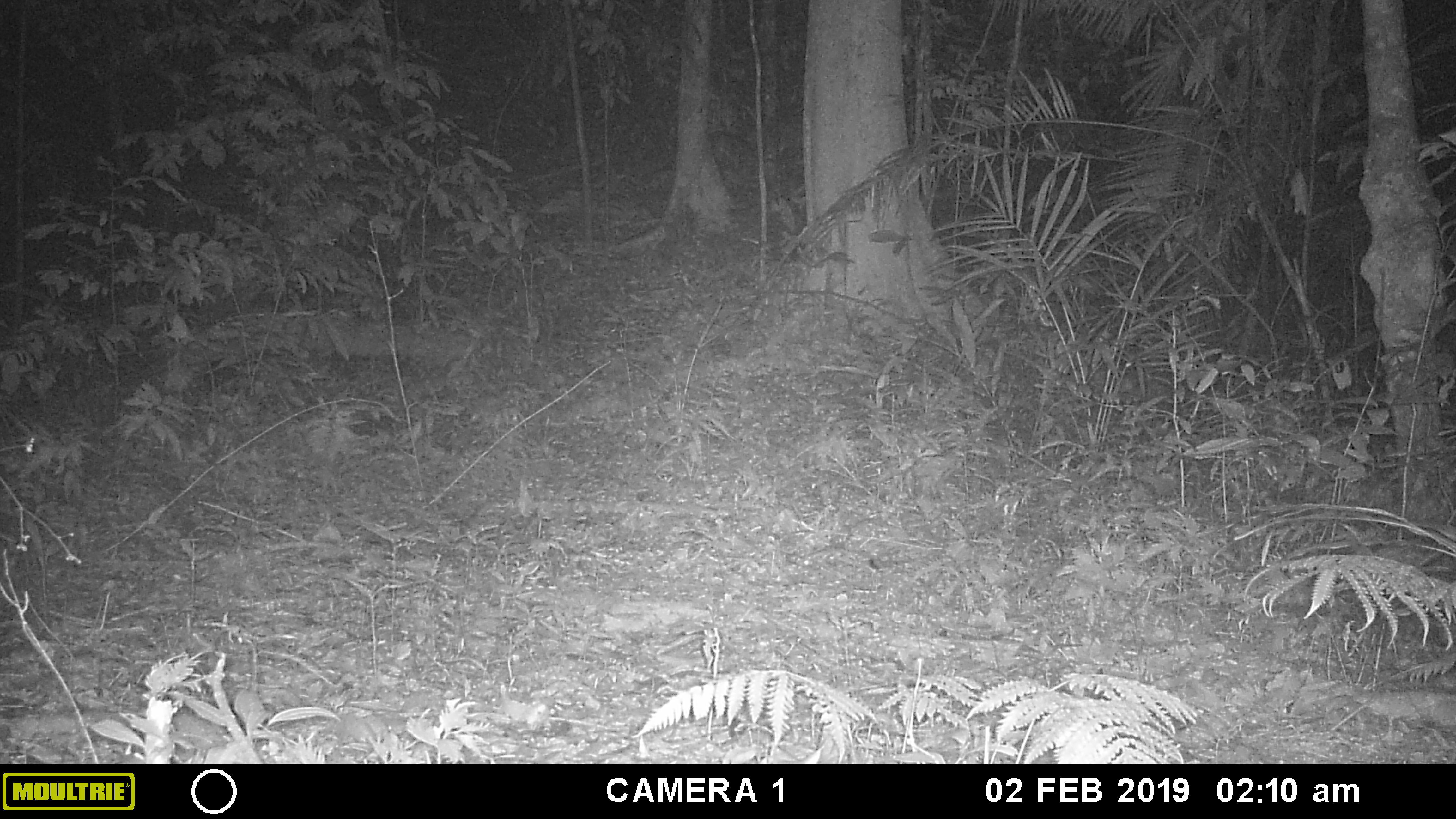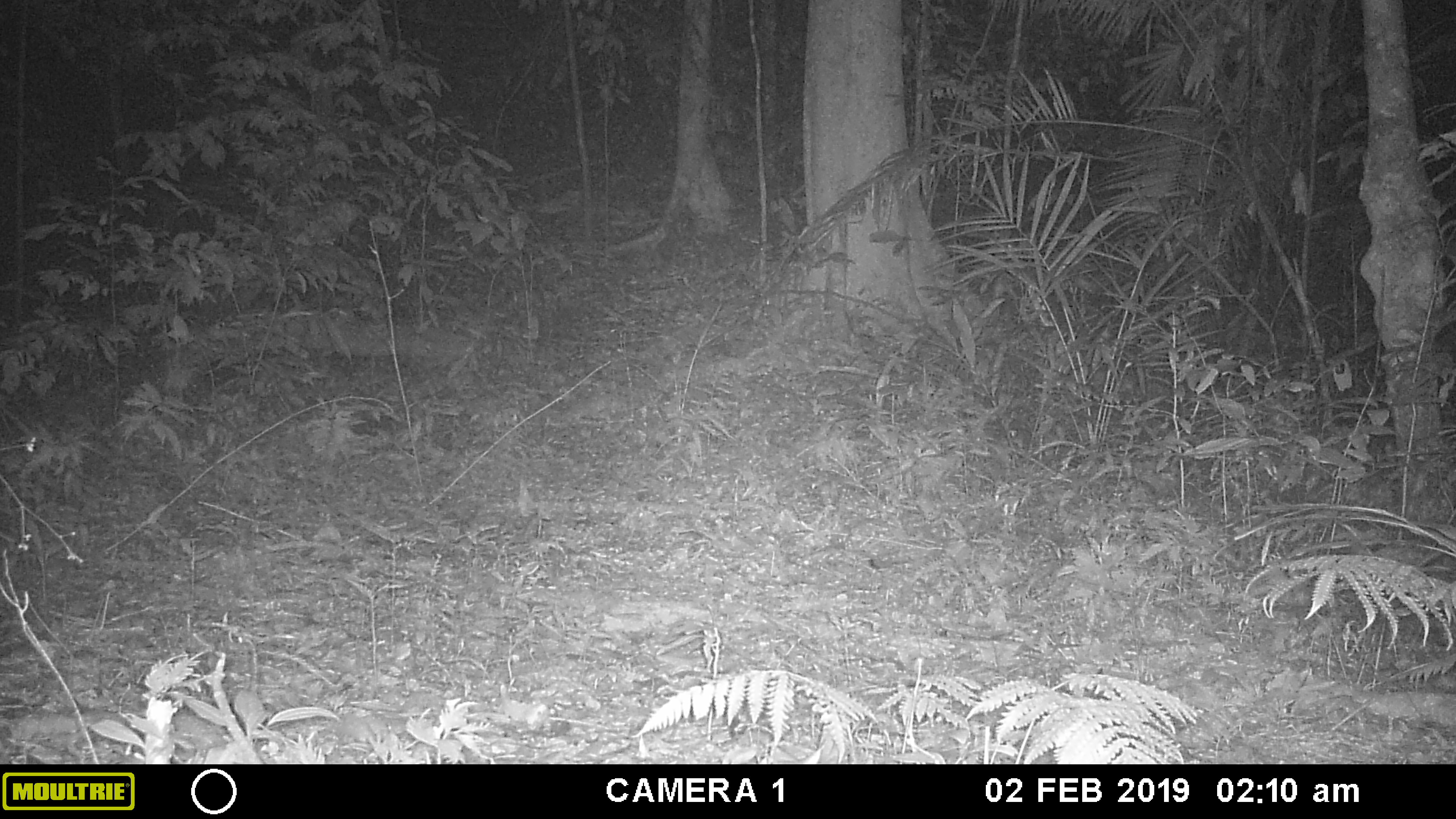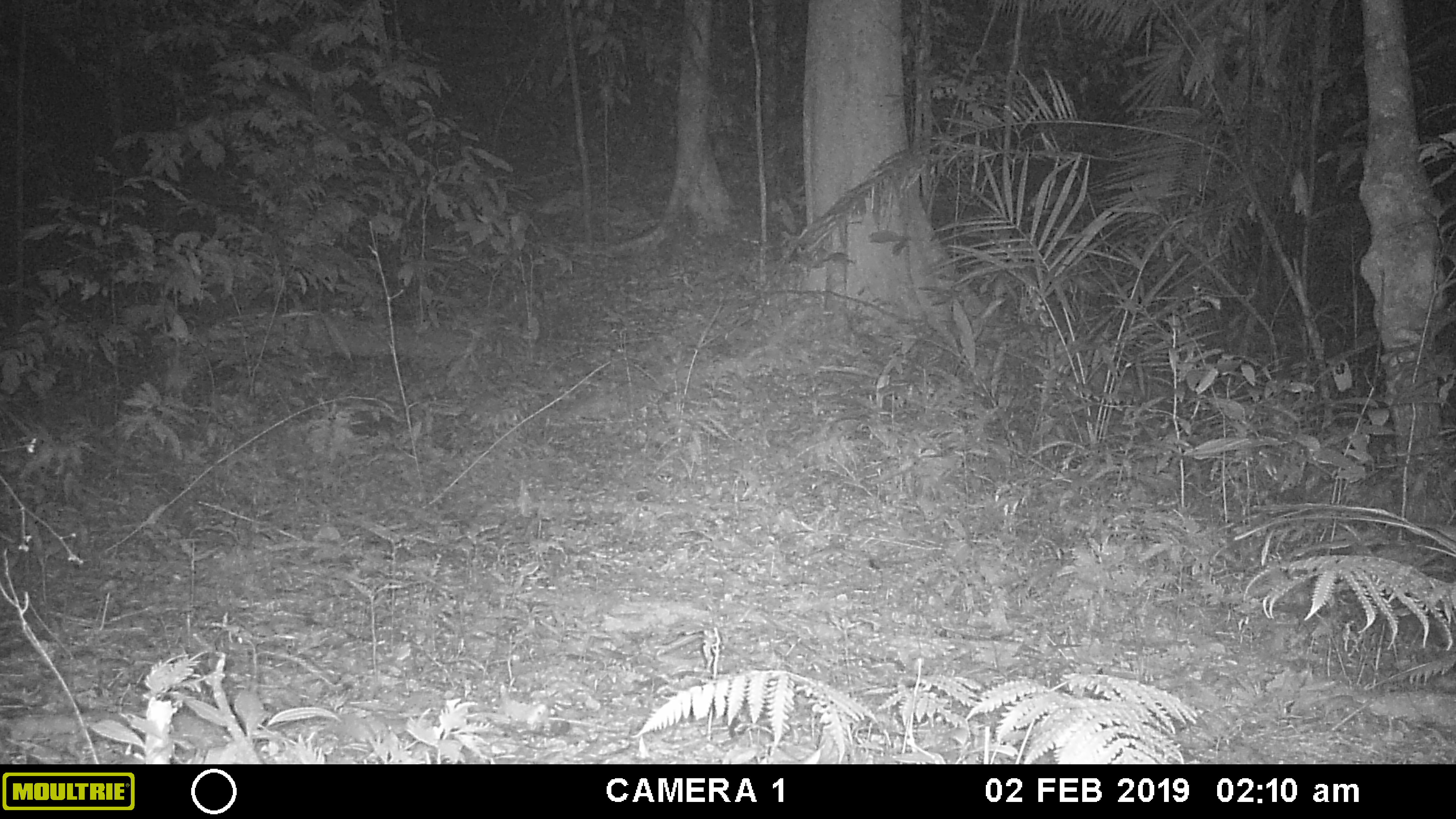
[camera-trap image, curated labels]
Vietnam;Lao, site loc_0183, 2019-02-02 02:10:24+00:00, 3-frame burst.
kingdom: Animalia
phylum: Chordata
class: Mammalia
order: Artiodactyla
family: Cervidae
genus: Muntiacus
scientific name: Muntiacus vuquangensis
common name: large-antlered muntjac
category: large antlered muntjac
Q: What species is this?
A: Large antlered muntjac (large-antlered muntjac) (Muntiacus vuquangensis).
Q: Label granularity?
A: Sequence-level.